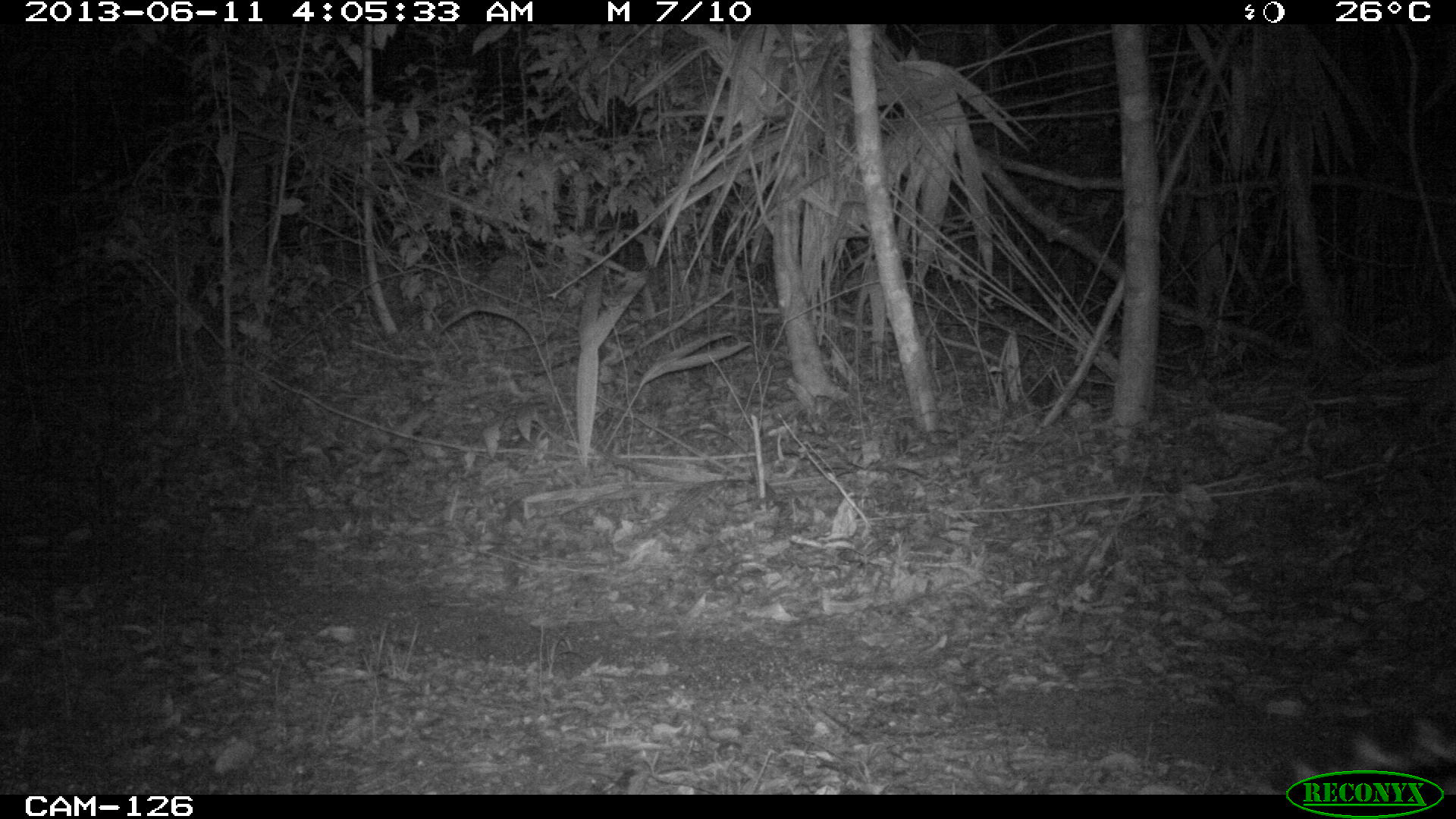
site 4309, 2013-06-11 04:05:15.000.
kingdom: Animalia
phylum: Chordata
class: Mammalia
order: Carnivora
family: Felidae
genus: Leopardus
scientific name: Leopardus pardalis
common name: ocelot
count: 1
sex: female